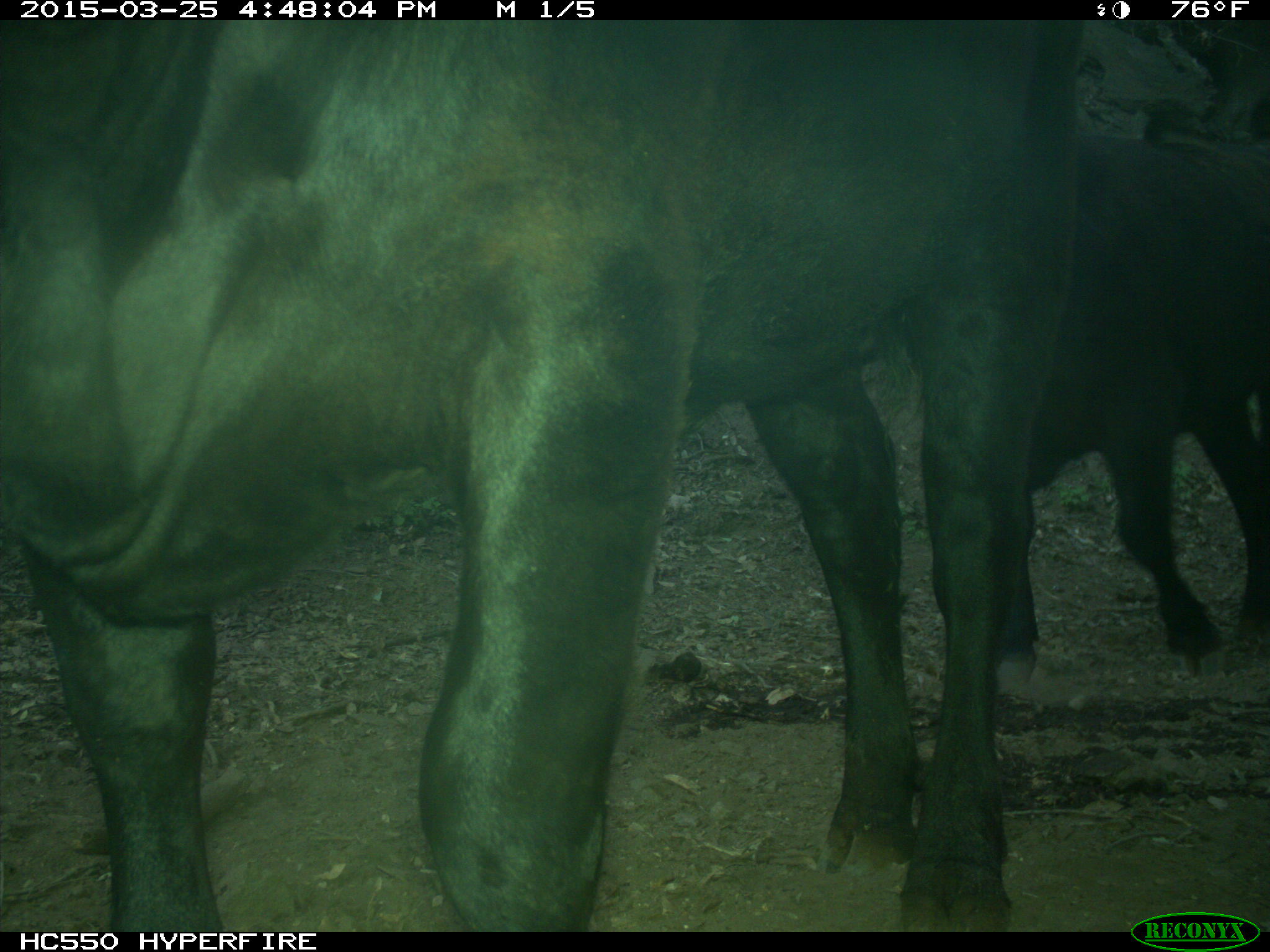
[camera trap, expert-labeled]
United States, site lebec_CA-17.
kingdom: Animalia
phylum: Chordata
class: Mammalia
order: Artiodactyla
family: Bovidae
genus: Bos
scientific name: Bos taurus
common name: domestic cow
Bos taurus (domestic cow).